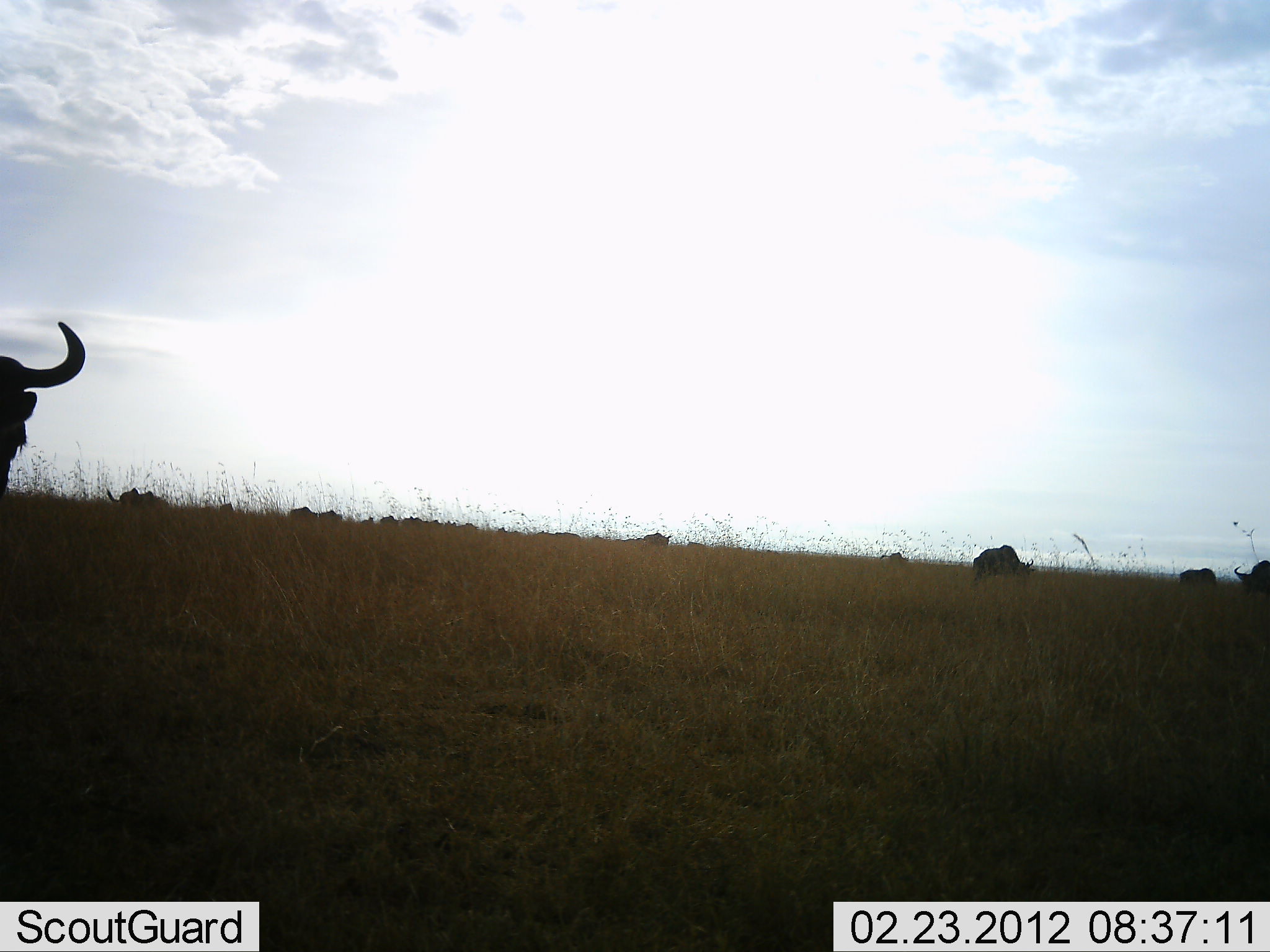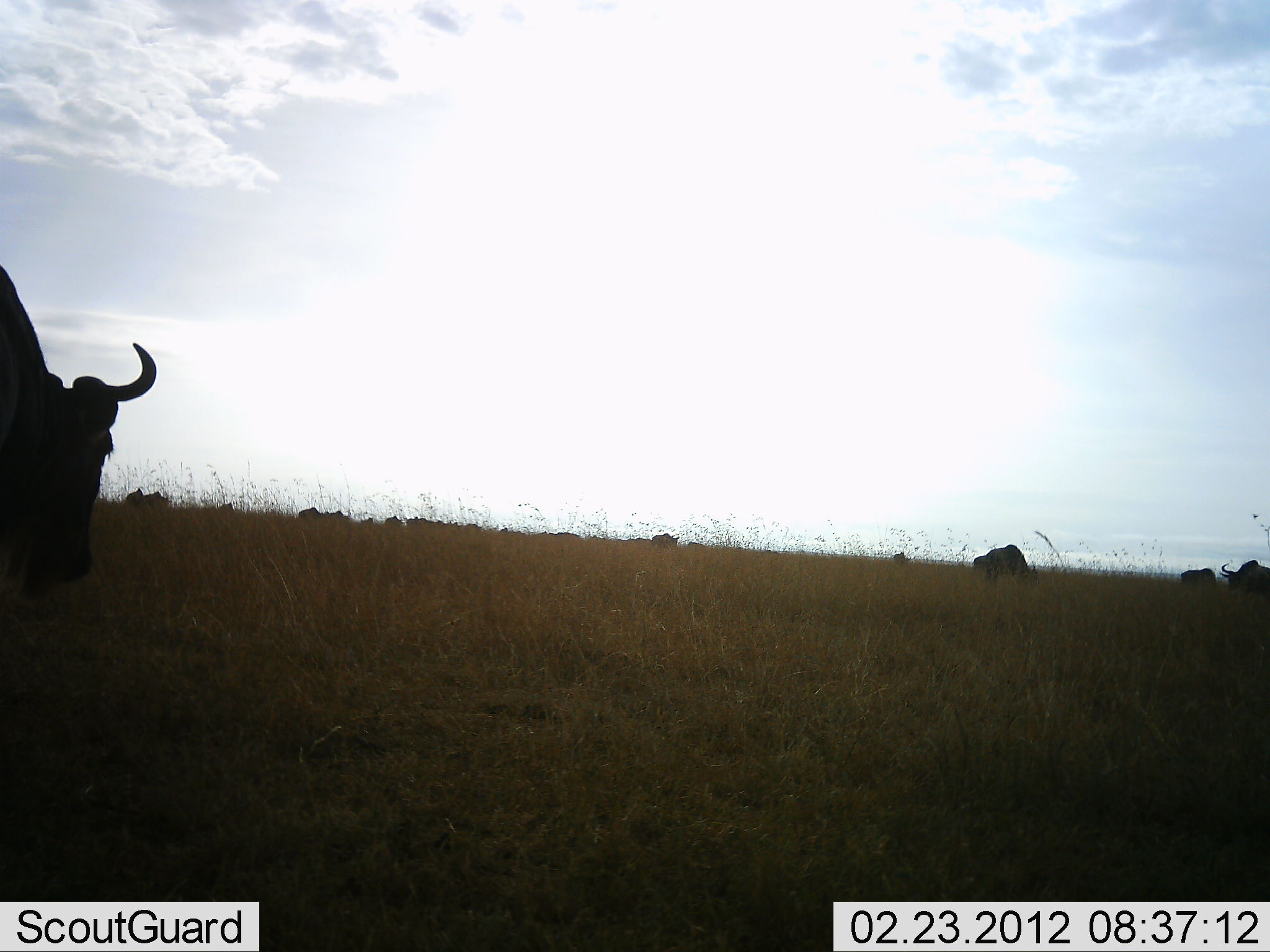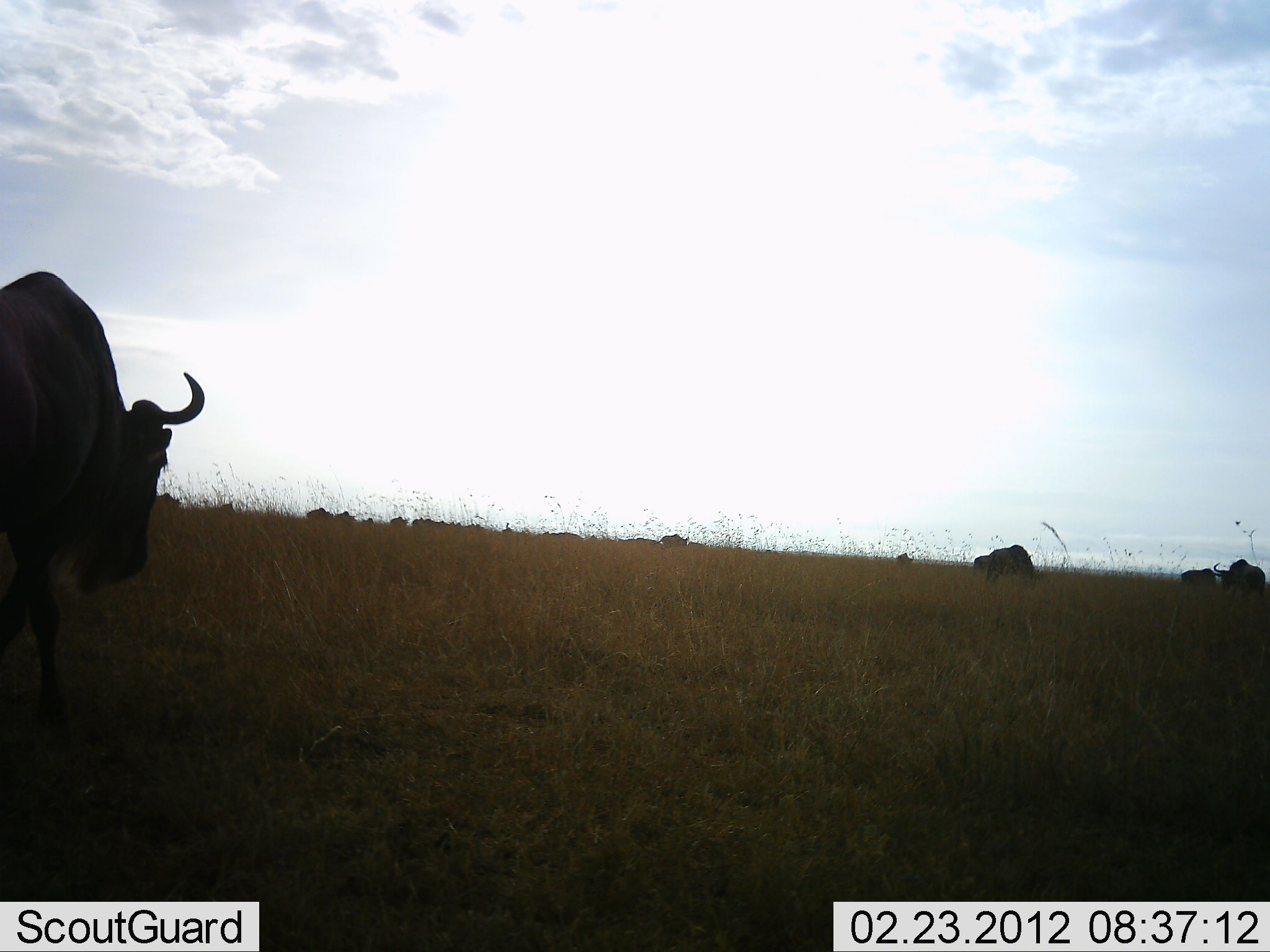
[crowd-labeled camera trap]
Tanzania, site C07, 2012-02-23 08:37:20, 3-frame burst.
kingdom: Animalia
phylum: Chordata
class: Mammalia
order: Artiodactyla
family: Bovidae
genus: Connochaetes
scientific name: Connochaetes taurinus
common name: blue wildebeest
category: wildebeest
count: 11-50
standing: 36%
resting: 7%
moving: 71%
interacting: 0%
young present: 0%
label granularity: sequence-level